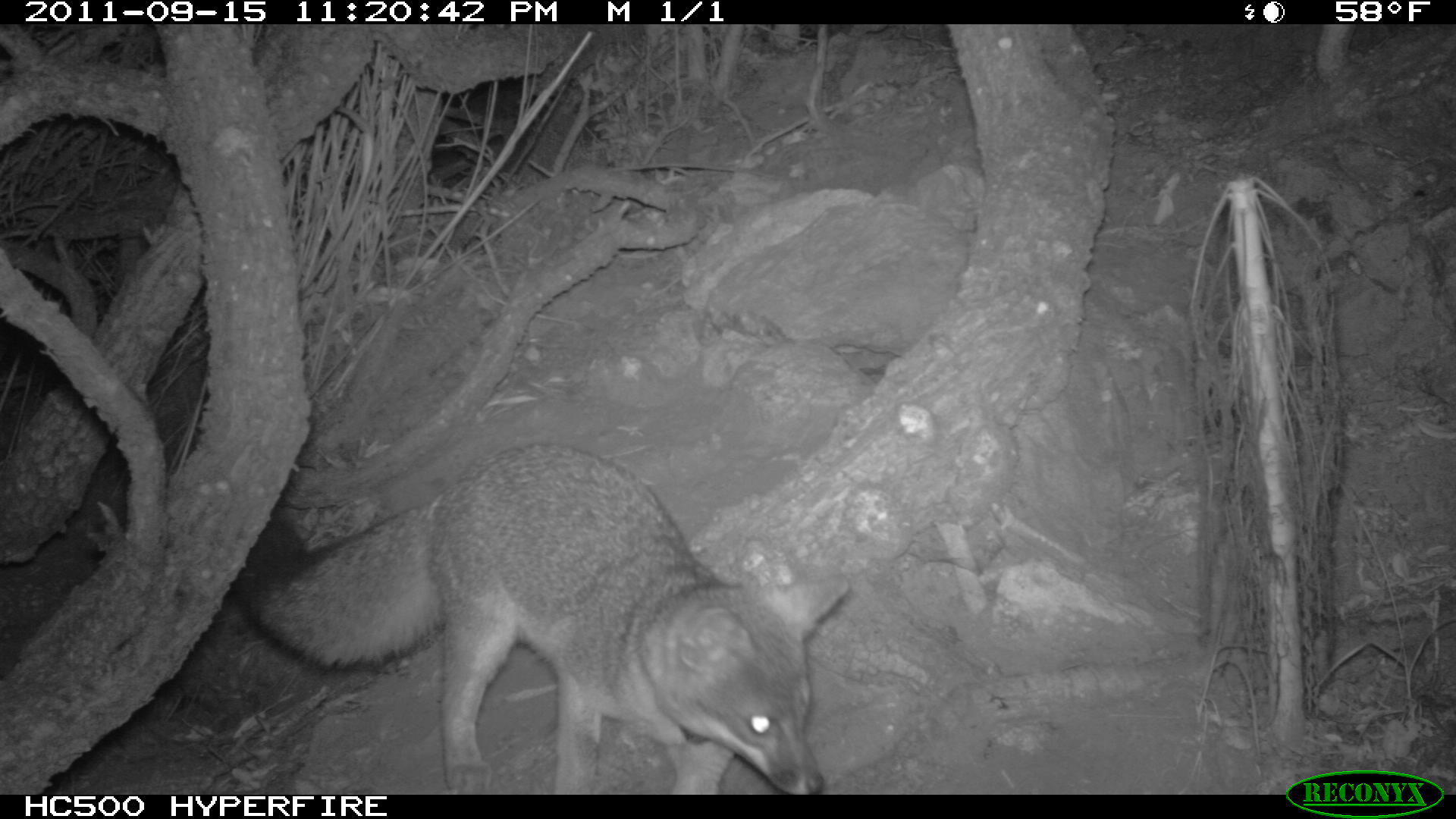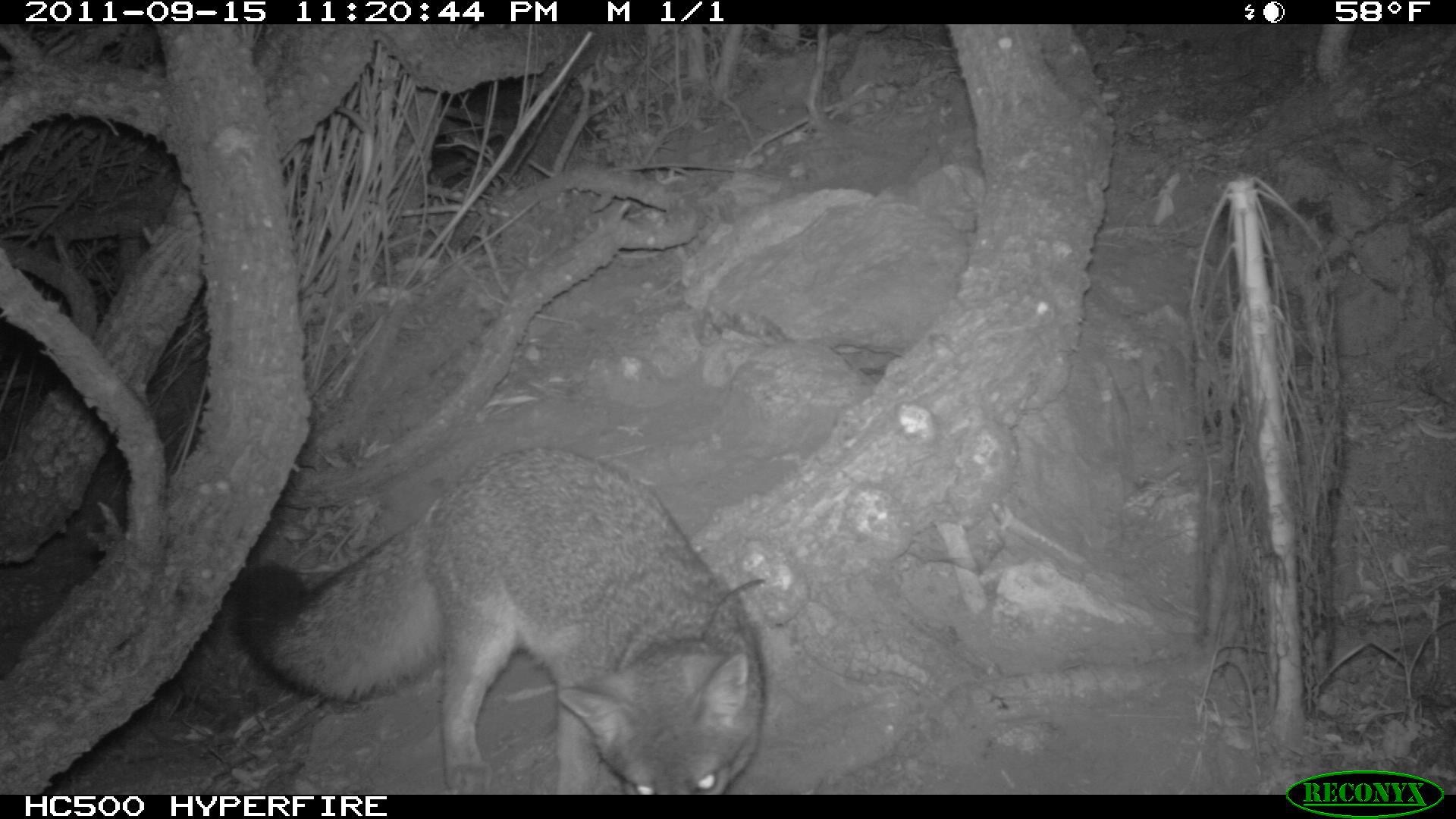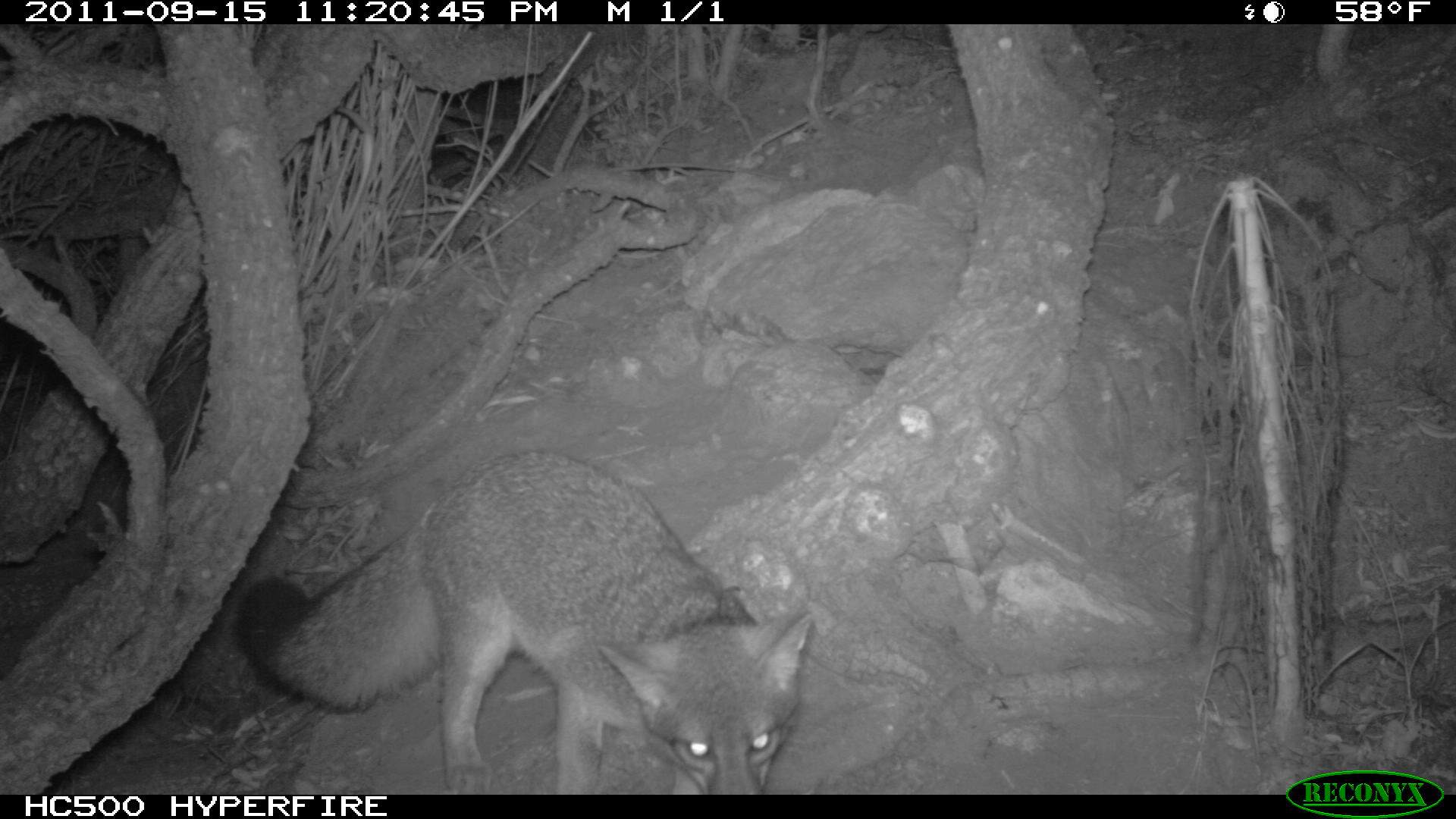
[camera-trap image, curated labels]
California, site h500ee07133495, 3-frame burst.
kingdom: Animalia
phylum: Chordata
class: Mammalia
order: Carnivora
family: Canidae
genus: Urocyon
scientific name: Urocyon littoralis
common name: island fox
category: fox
Fox (island fox) (Urocyon littoralis).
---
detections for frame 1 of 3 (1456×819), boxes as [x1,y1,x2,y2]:
fox: [242,442,849,793]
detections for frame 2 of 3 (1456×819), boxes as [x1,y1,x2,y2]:
fox: [233,447,763,794]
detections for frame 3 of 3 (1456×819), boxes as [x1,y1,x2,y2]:
fox: [228,448,814,794]